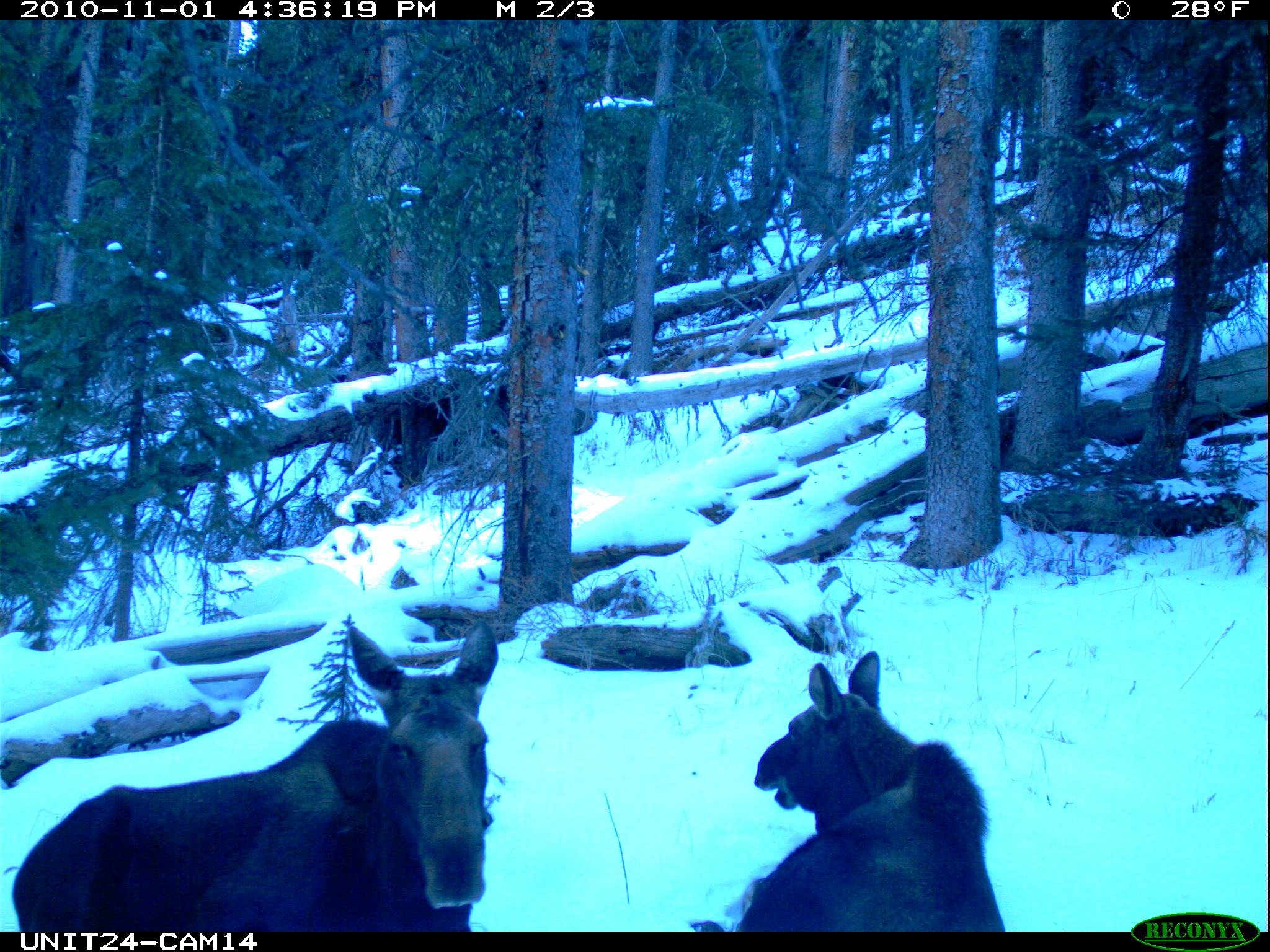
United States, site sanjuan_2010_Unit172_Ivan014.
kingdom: Animalia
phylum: Chordata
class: Mammalia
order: Artiodactyla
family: Cervidae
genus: Alces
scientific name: Alces alces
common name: moose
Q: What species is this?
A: Alces alces (moose).